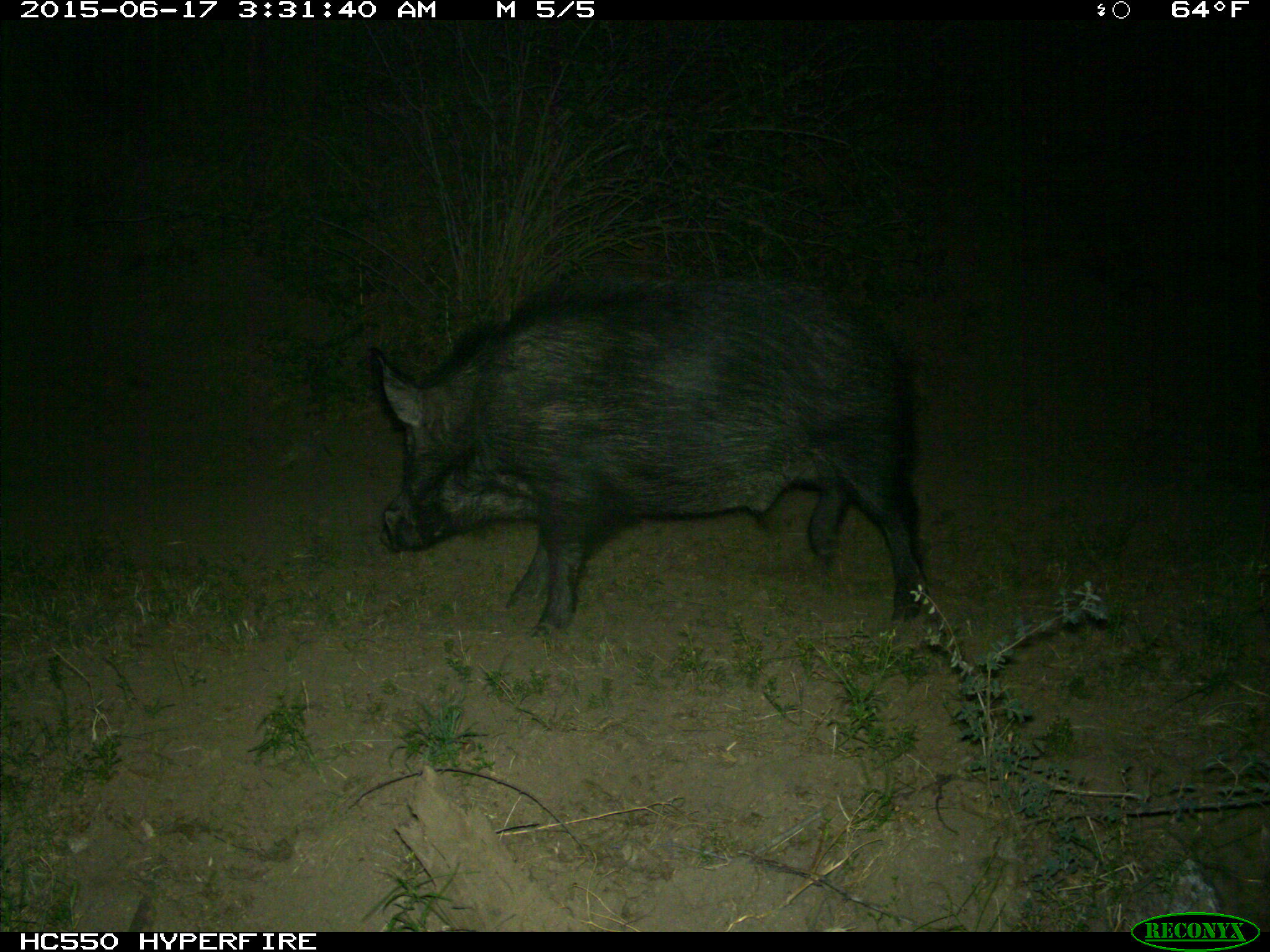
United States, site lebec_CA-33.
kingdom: Animalia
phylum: Chordata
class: Mammalia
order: Artiodactyla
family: Suidae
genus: Sus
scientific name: Sus scrofa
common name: wild boar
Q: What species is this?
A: Sus scrofa (wild boar).